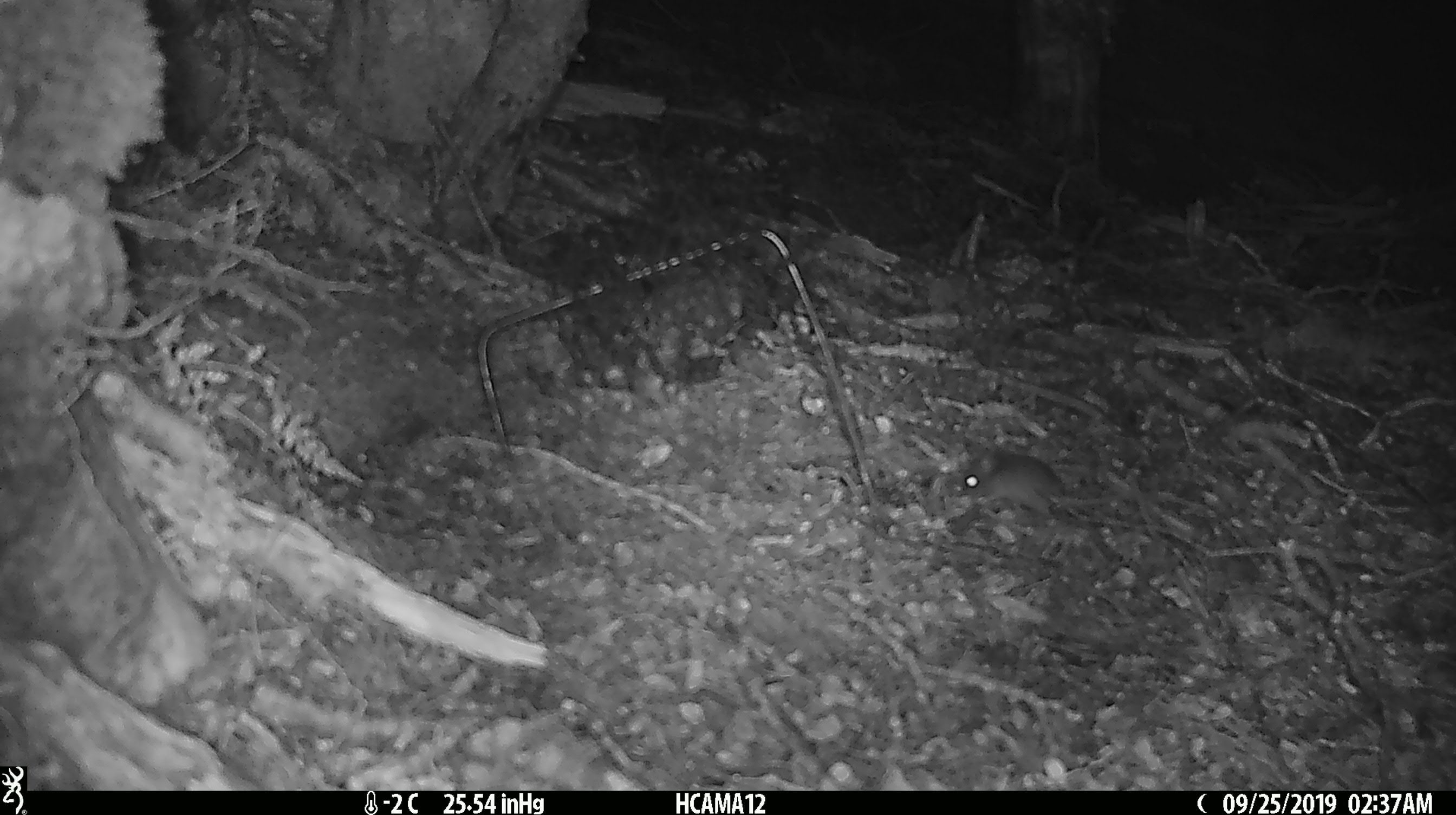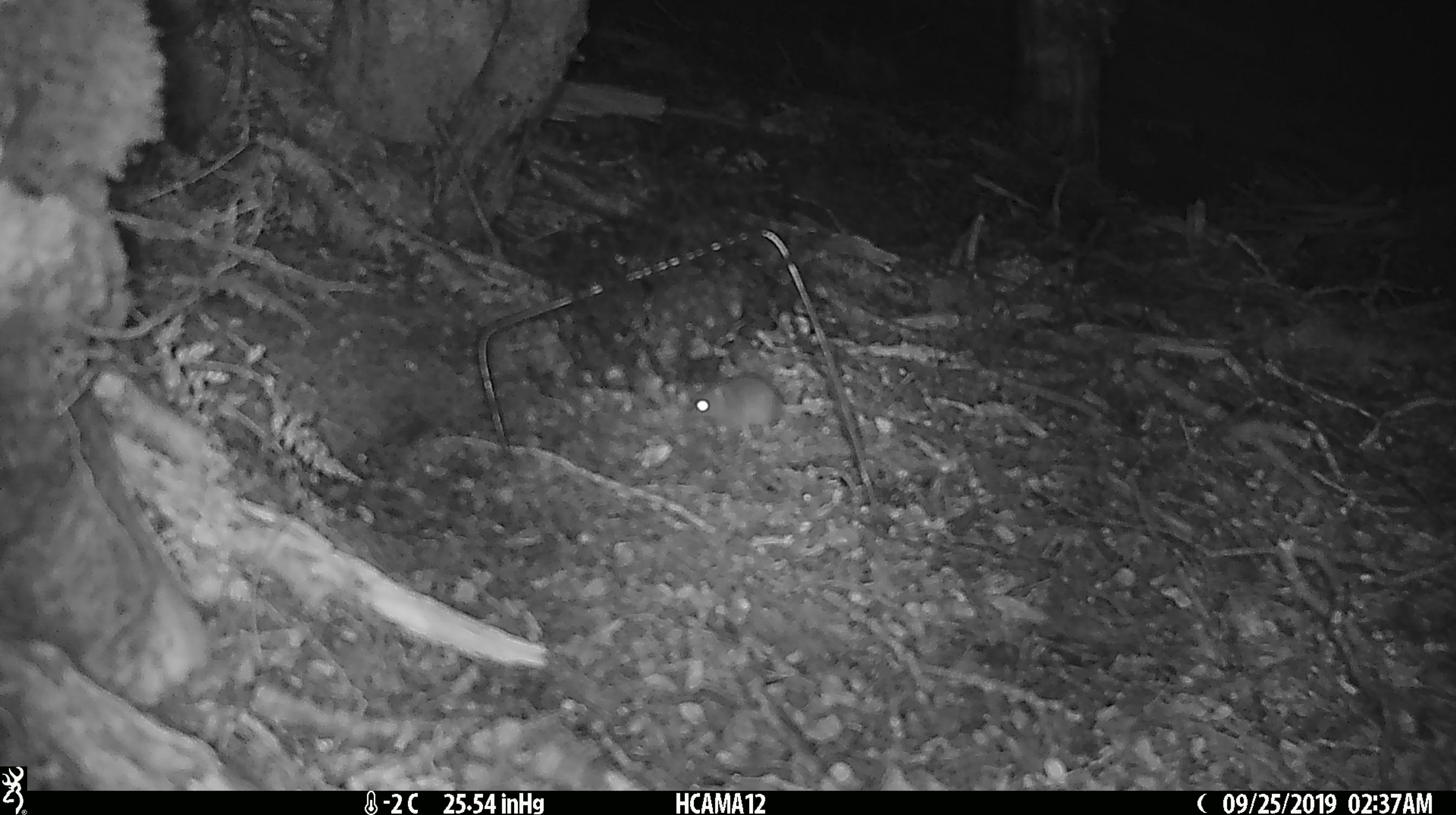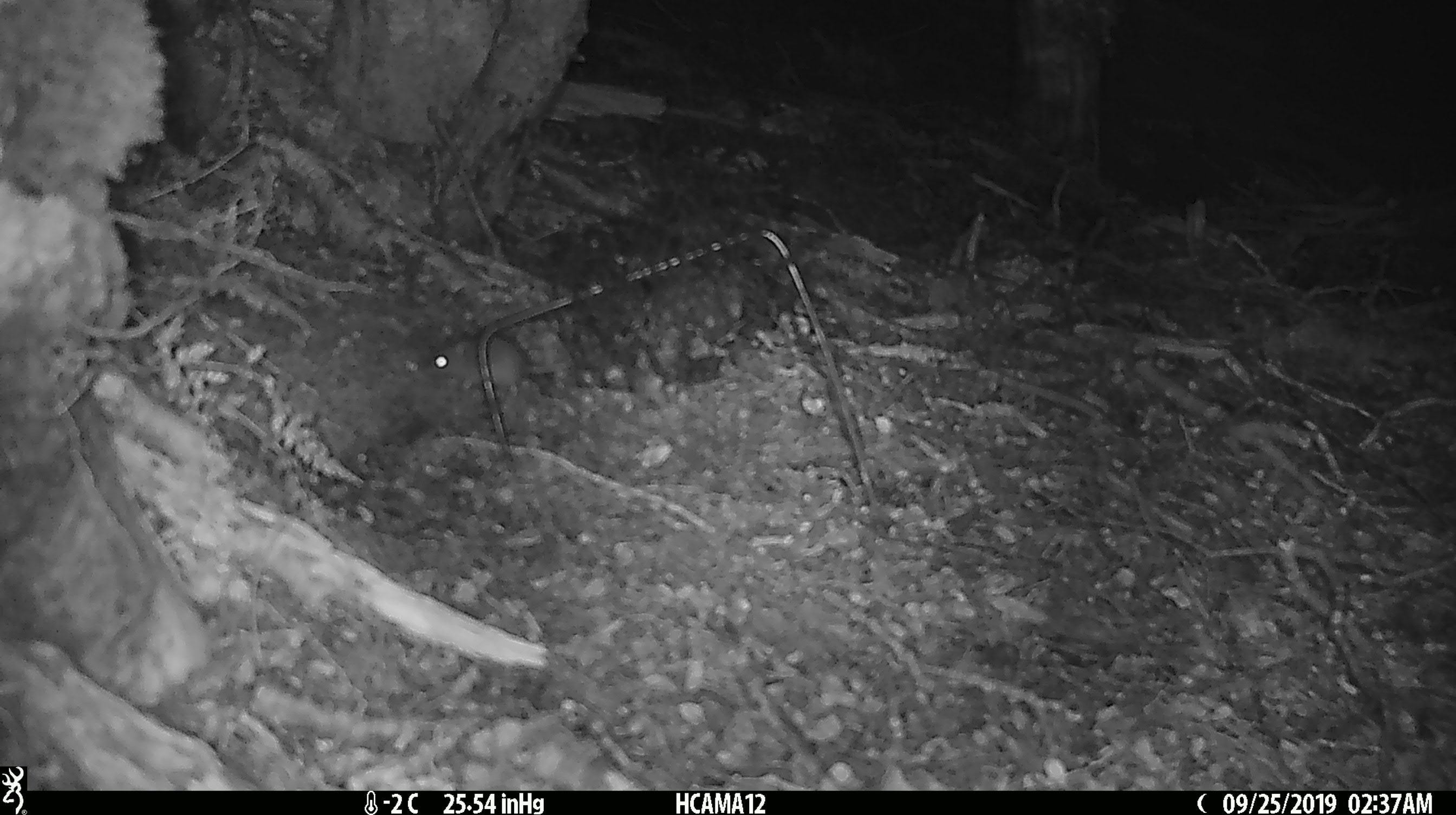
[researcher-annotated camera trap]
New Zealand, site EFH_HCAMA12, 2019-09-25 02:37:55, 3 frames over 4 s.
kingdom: Animalia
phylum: Chordata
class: Mammalia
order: Rodentia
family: Muridae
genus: Mus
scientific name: Mus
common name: mouse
Mouse (Mus).